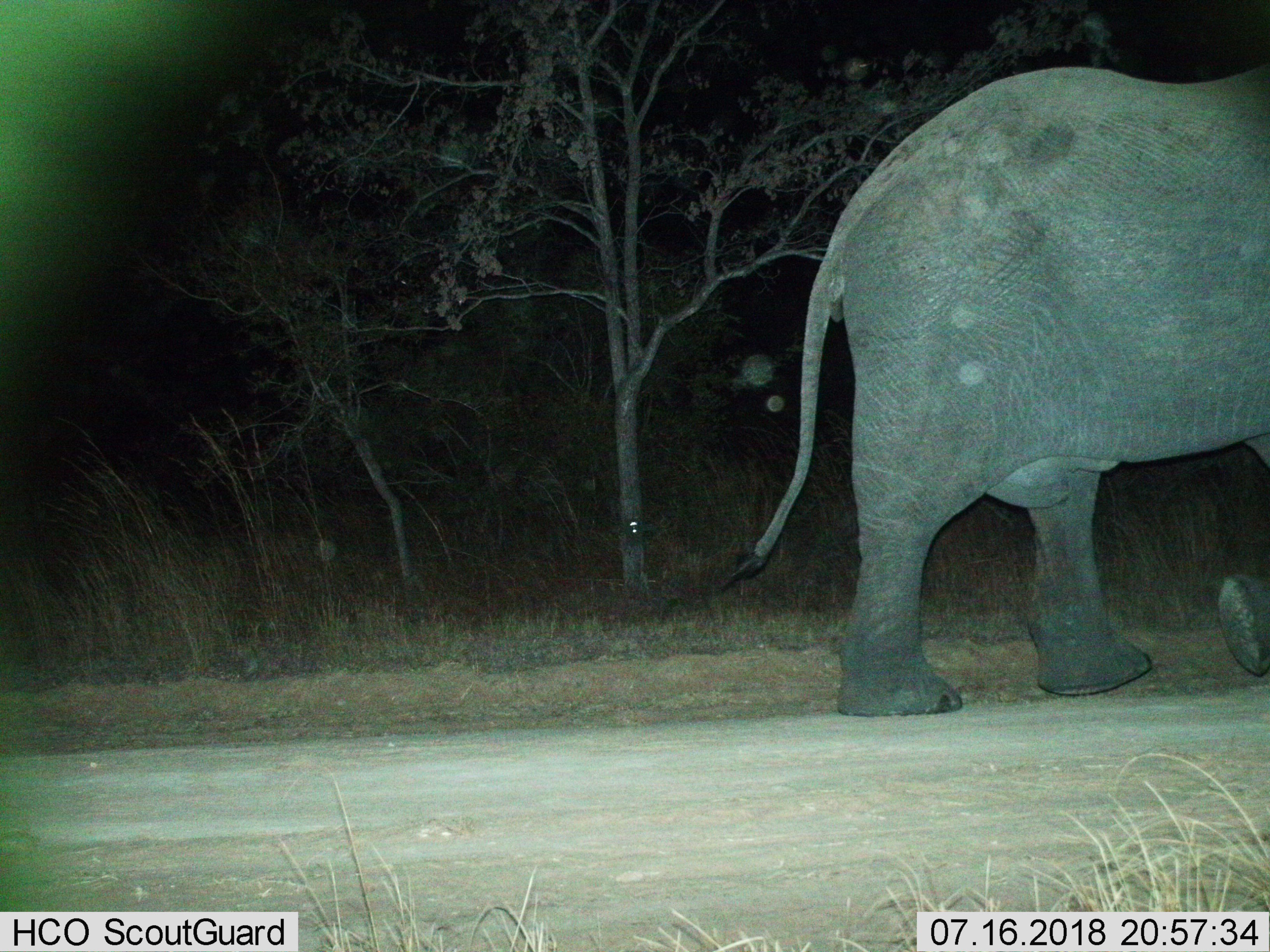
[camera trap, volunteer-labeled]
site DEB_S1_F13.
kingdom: Animalia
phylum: Chordata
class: Mammalia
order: Proboscidea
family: Elephantidae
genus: Loxodonta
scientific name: Loxodonta africana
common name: african bush elephant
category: elephant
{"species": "elephant (african bush elephant) (Loxodonta africana)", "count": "1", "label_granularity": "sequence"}